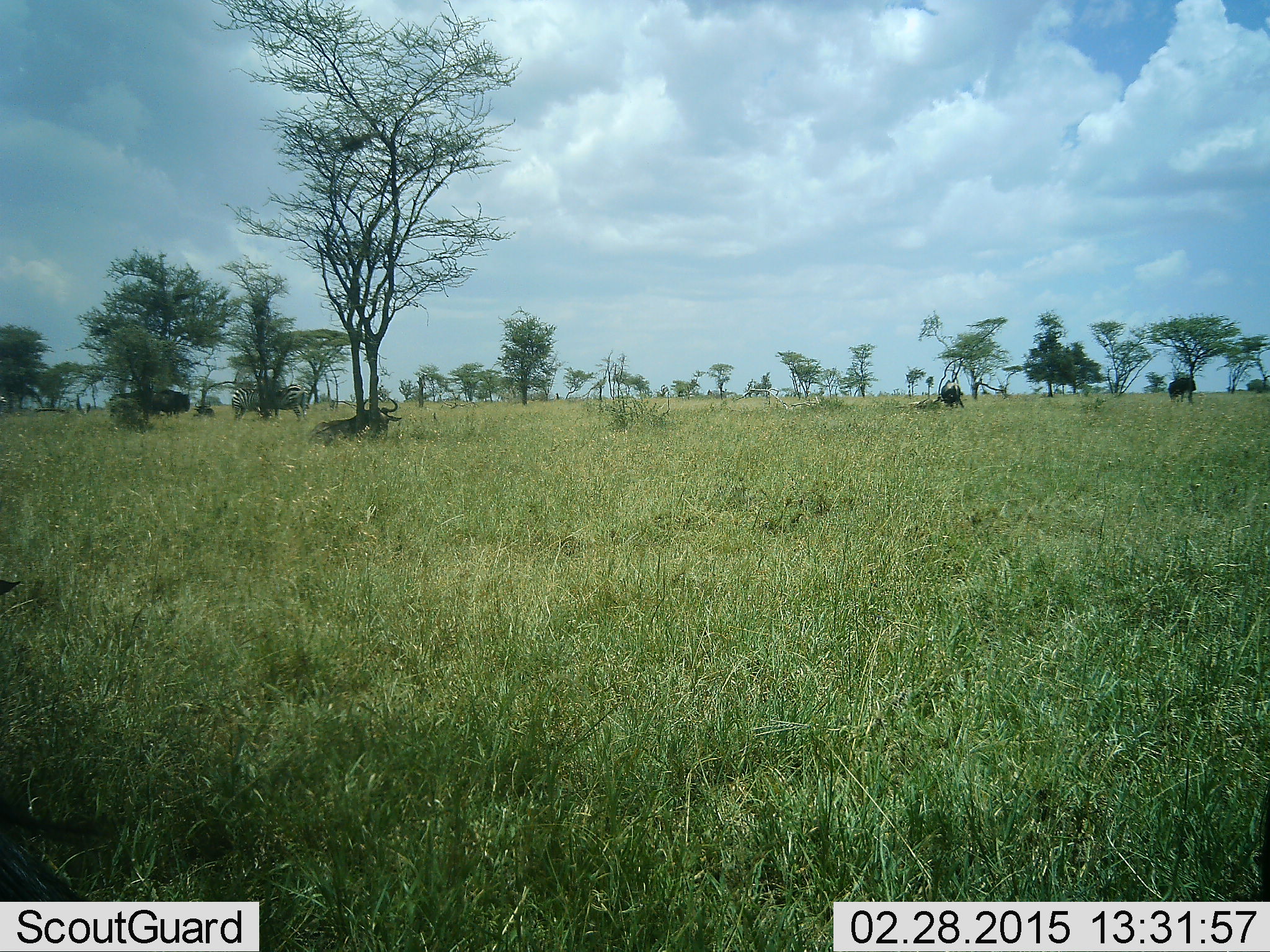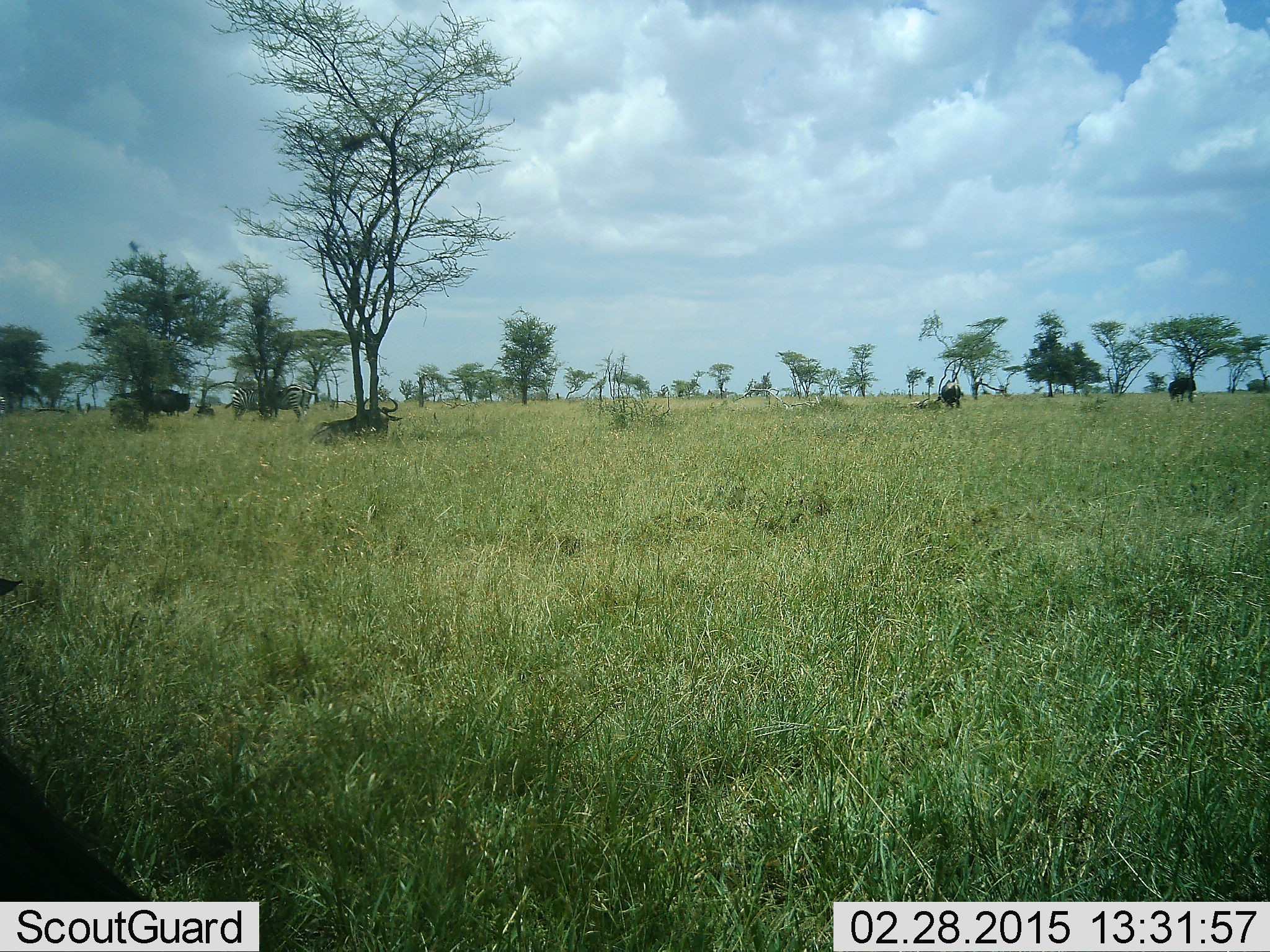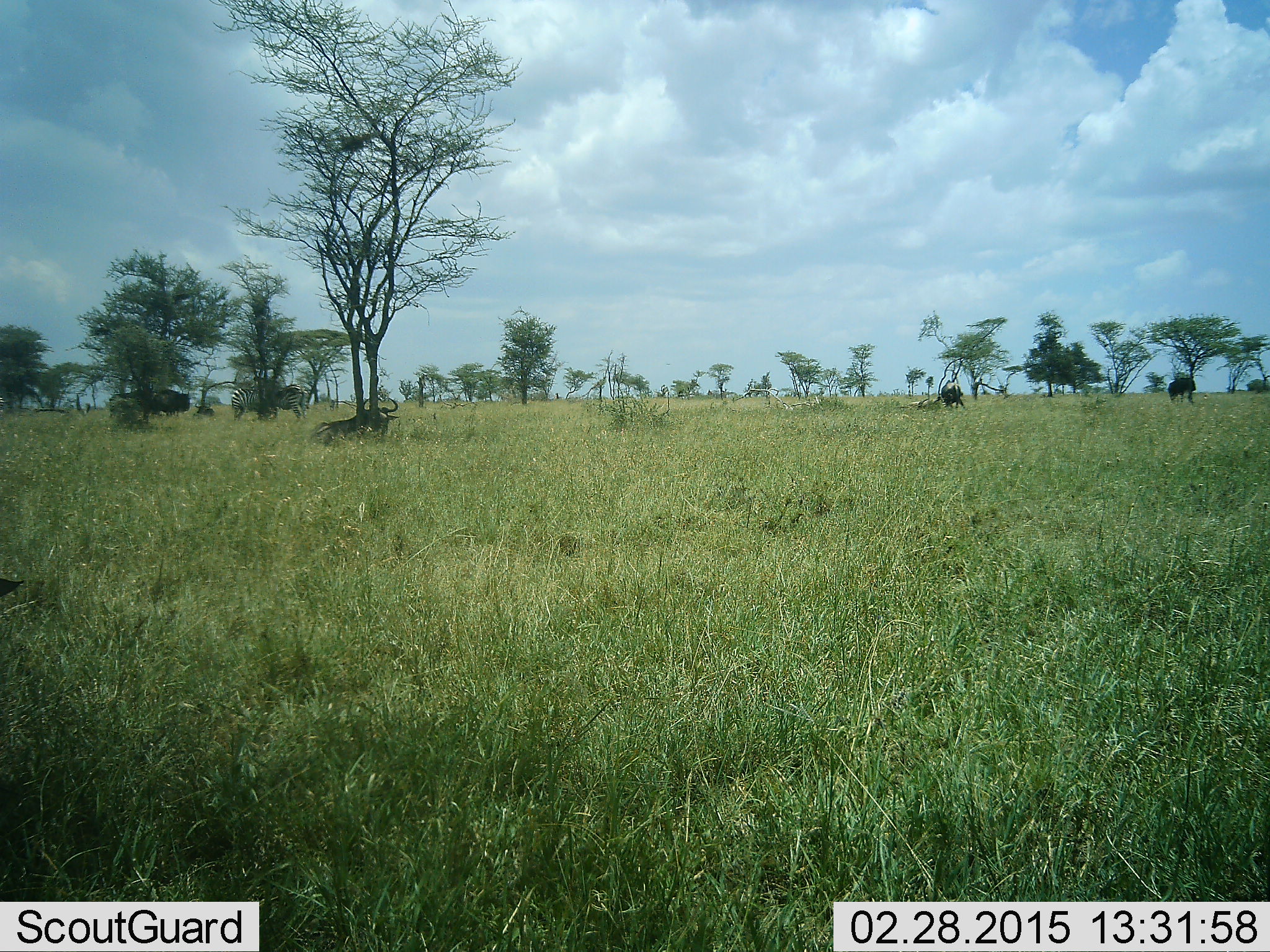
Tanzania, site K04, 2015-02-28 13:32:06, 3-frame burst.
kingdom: Animalia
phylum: Chordata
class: Mammalia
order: Artiodactyla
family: Bovidae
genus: Connochaetes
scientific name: Connochaetes taurinus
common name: blue wildebeest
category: wildebeest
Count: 5.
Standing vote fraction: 69%.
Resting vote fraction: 62%.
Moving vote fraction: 8%.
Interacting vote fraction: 0%.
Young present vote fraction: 0%.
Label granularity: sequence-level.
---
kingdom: Animalia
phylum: Chordata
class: Mammalia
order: Perissodactyla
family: Equidae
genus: Equus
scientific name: Equus quagga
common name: plains zebra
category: zebra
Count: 2.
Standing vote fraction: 100%.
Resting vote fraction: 12%.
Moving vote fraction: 0%.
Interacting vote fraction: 12%.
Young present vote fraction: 0%.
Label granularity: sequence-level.